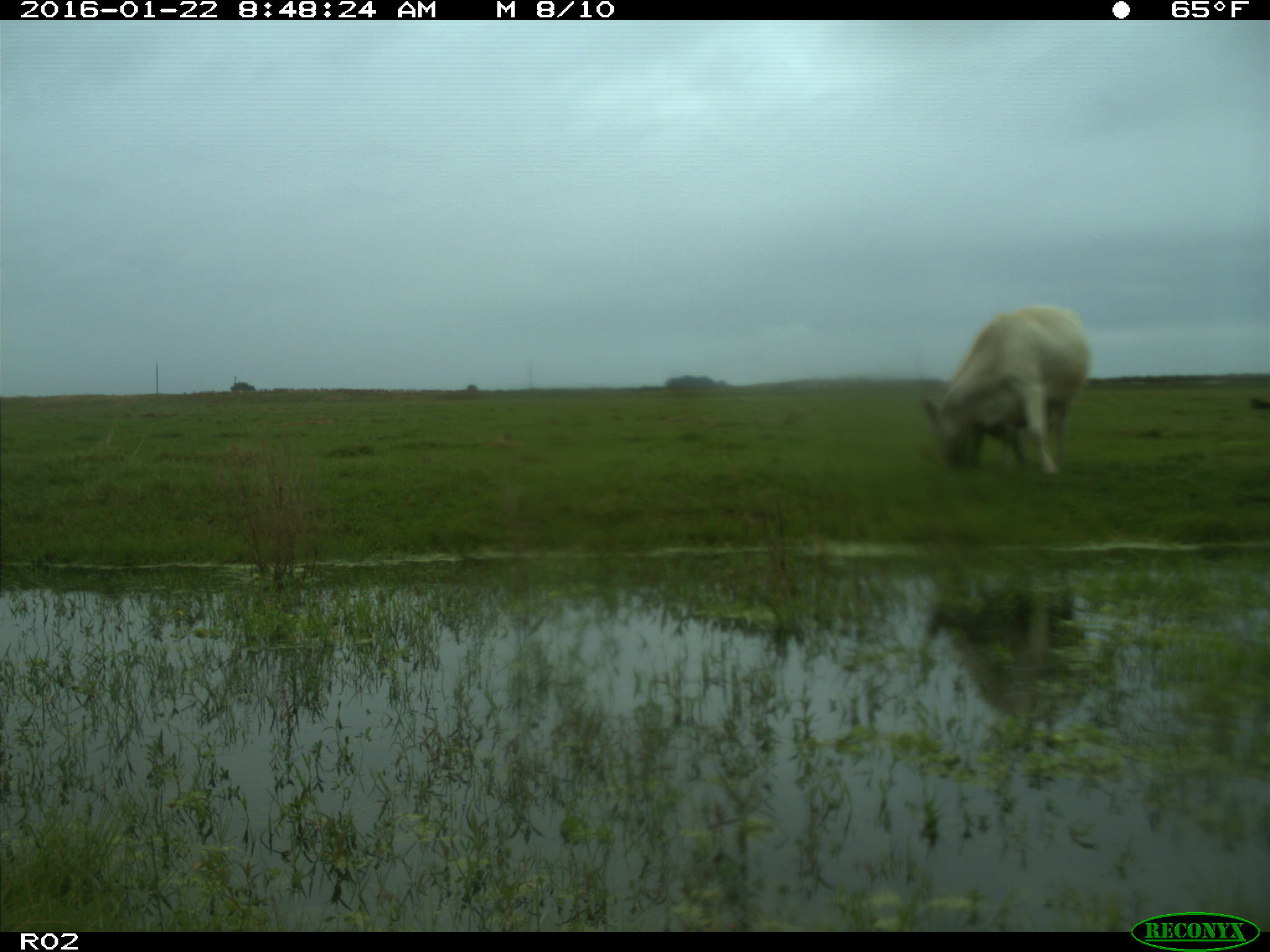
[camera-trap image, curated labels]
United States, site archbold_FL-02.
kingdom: Animalia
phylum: Chordata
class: Mammalia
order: Artiodactyla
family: Bovidae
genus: Bos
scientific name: Bos taurus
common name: domestic cow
Bos taurus (domestic cow).